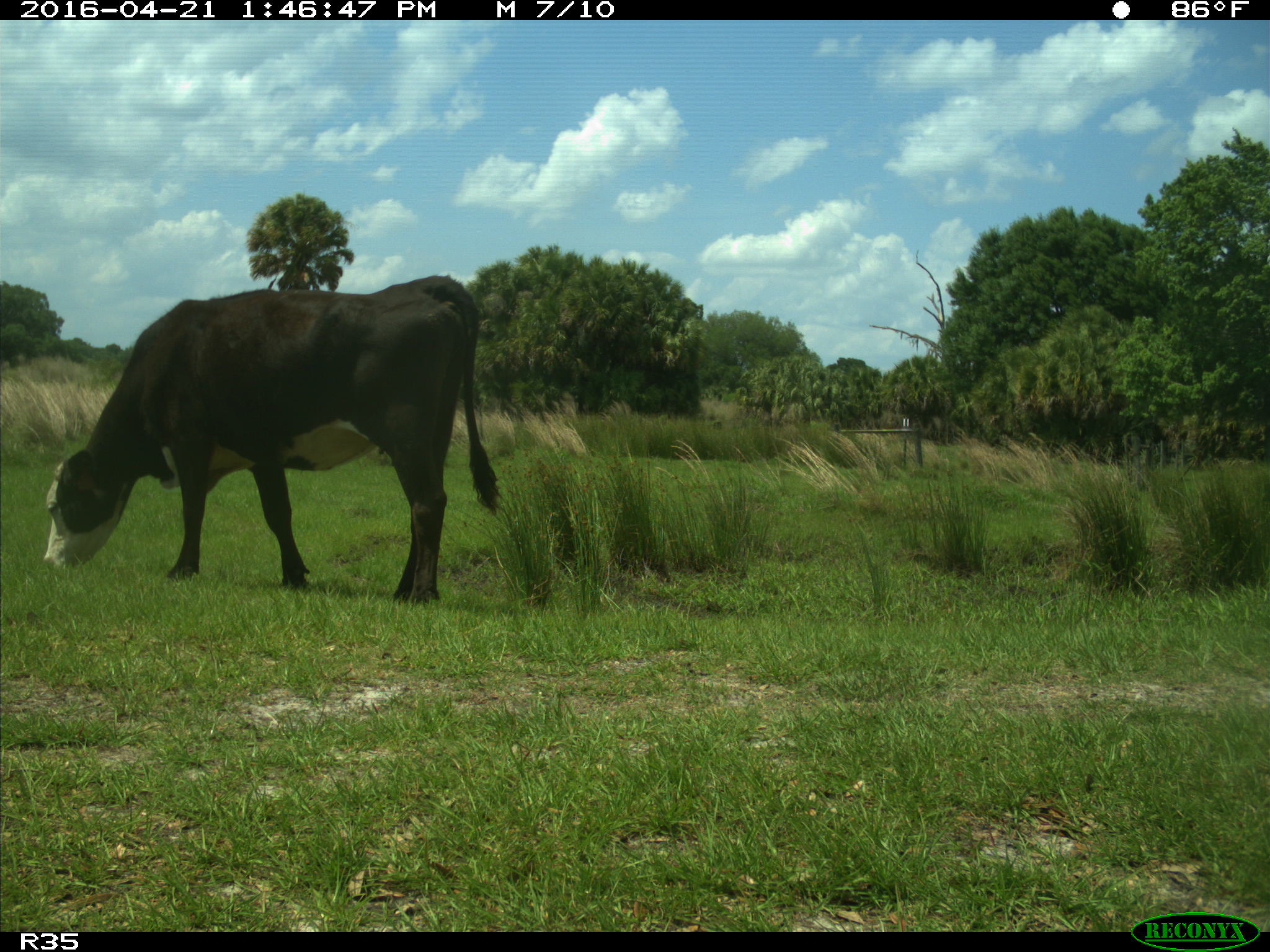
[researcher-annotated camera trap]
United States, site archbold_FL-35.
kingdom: Animalia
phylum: Chordata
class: Mammalia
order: Artiodactyla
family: Bovidae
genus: Bos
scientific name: Bos taurus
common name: domestic cow